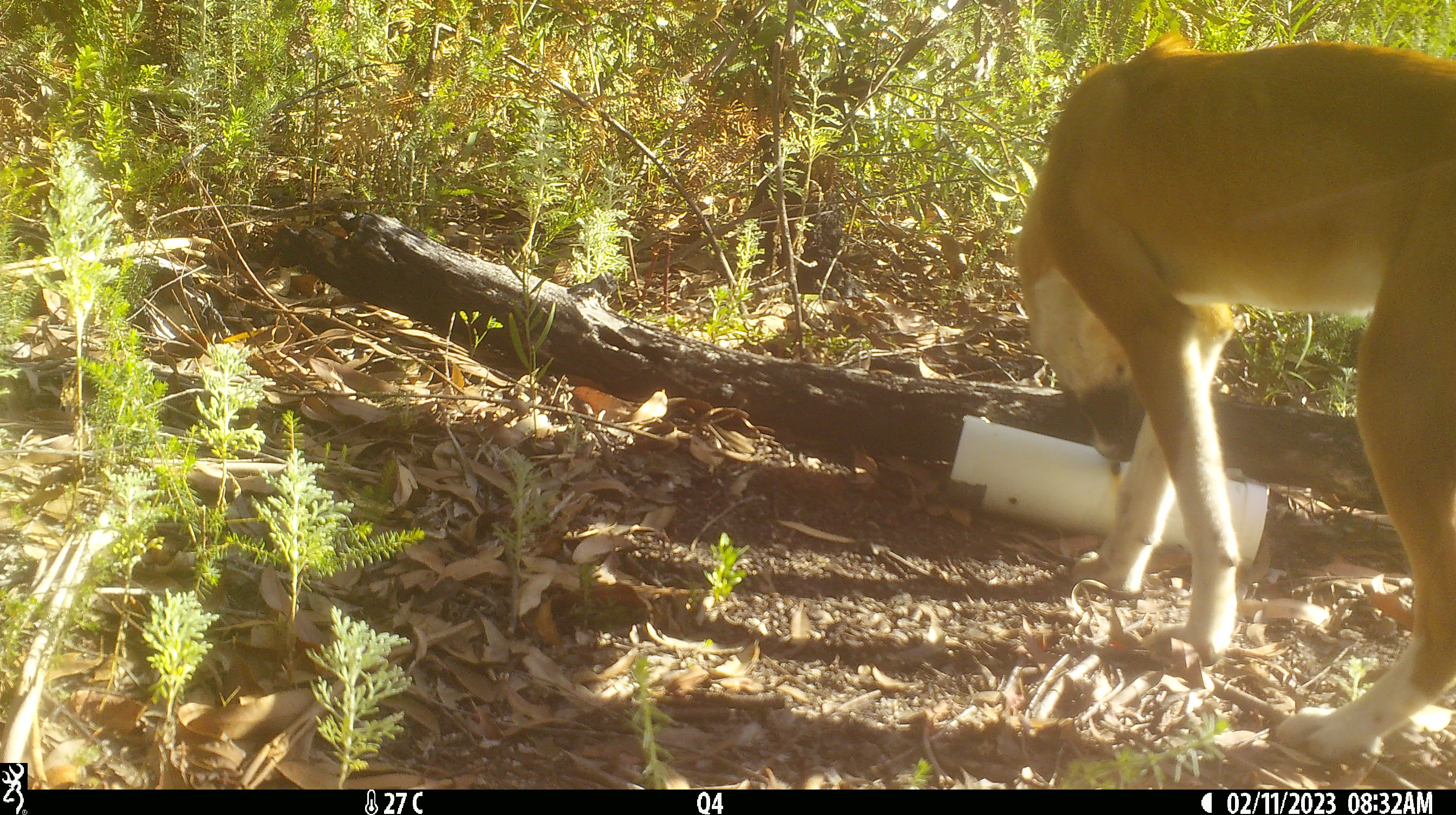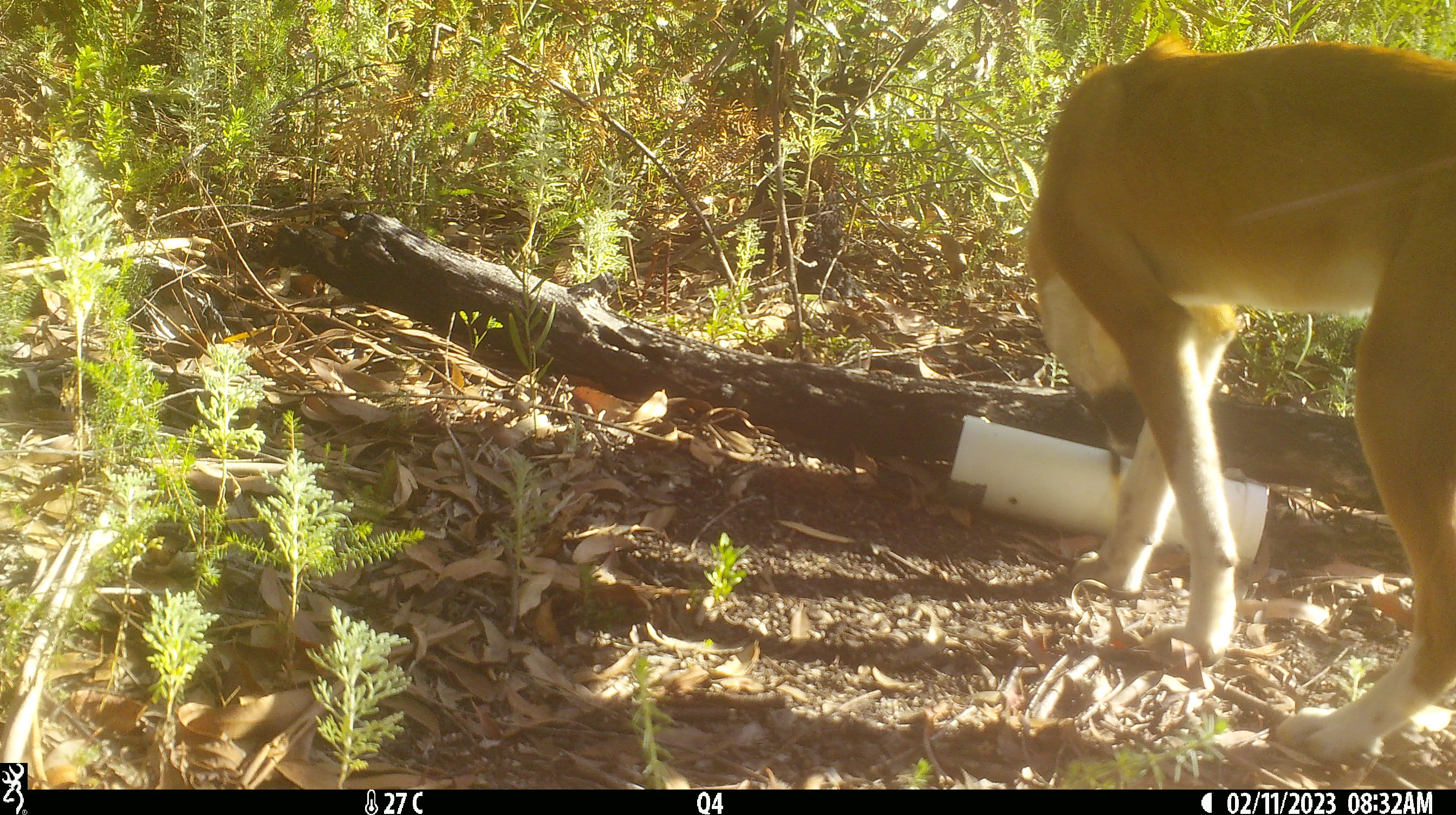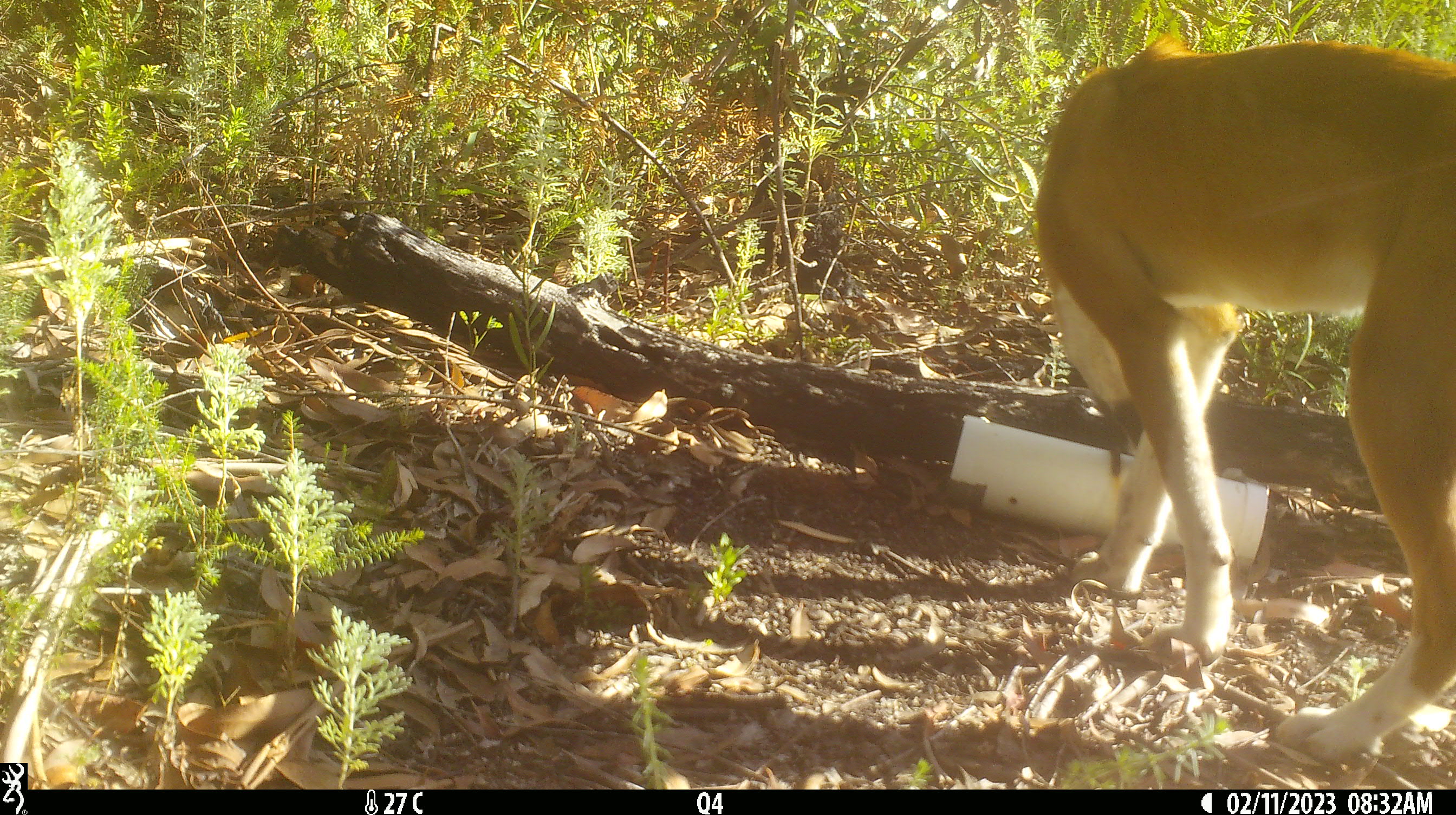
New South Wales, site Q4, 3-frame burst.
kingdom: Animalia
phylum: Chordata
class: Mammalia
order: Carnivora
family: Canidae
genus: Canis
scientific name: Canis familiaris dingo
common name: dingo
Dingo (Canis familiaris dingo).